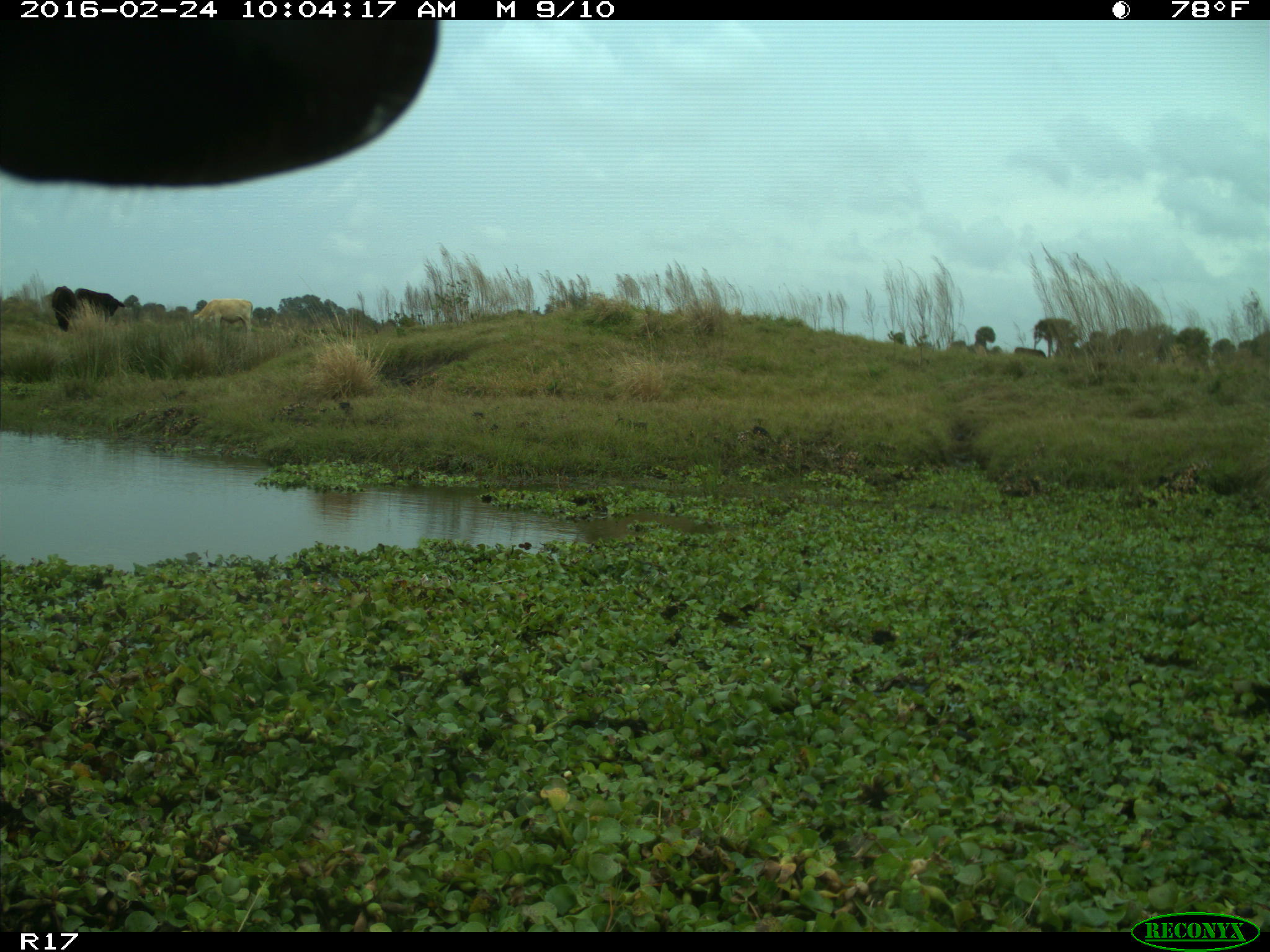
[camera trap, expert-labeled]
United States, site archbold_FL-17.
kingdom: Animalia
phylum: Chordata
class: Mammalia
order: Artiodactyla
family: Bovidae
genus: Bos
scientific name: Bos taurus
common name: domestic cow